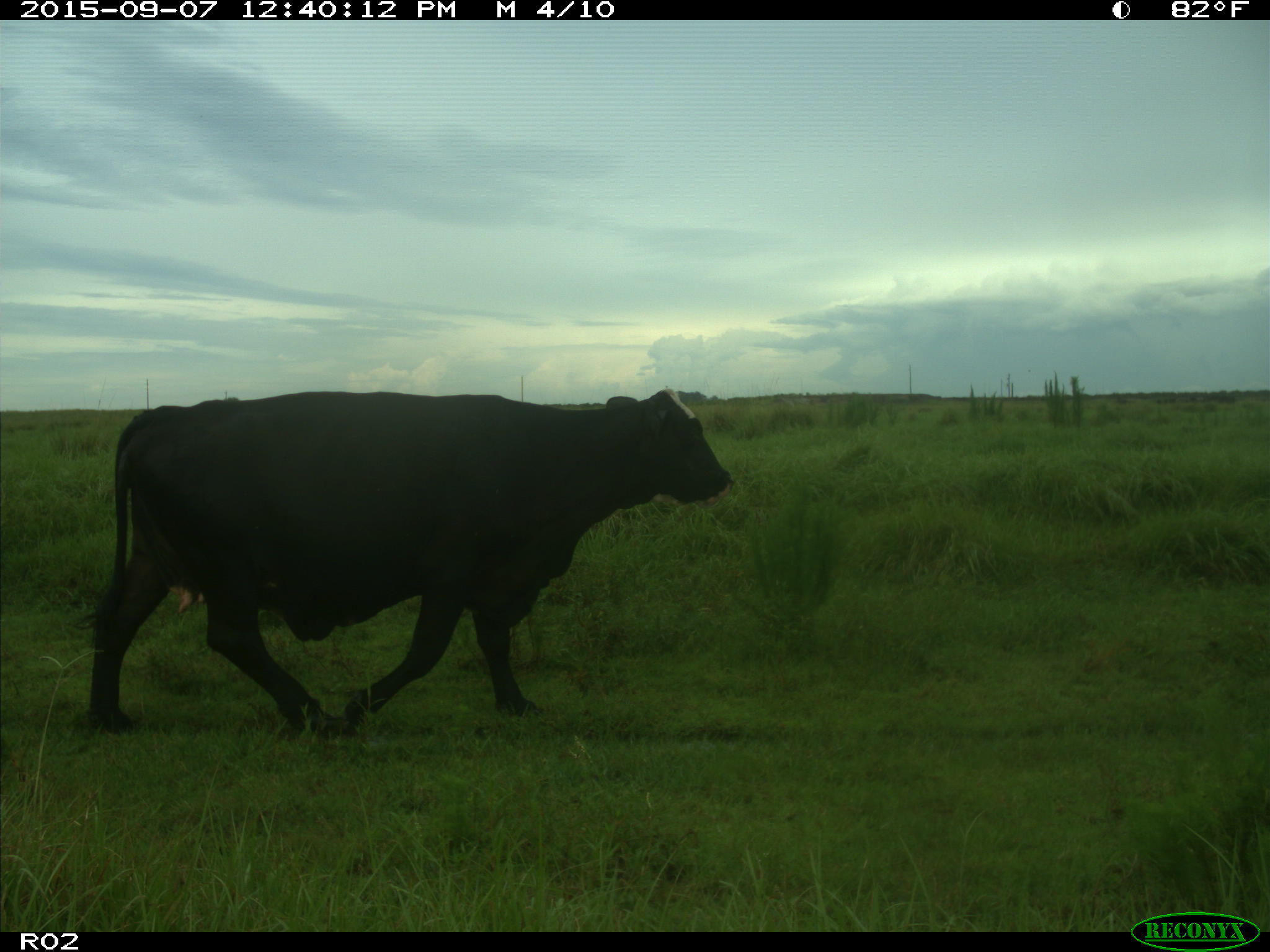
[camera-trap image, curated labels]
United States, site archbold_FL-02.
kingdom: Animalia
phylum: Chordata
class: Mammalia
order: Artiodactyla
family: Bovidae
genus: Bos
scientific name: Bos taurus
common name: domestic cow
Bos taurus (domestic cow).